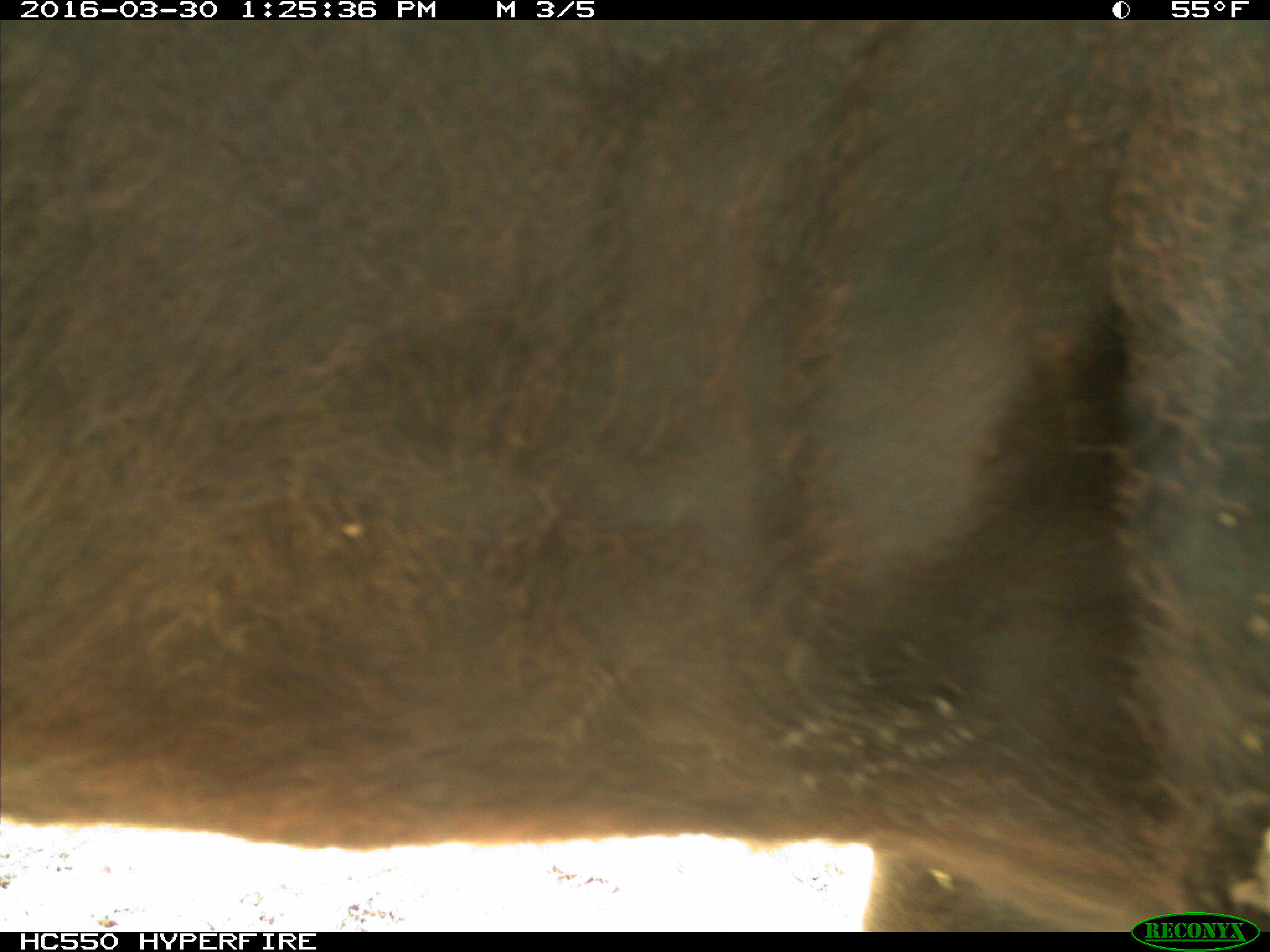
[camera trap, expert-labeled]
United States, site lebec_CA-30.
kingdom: Animalia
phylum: Chordata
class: Mammalia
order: Artiodactyla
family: Bovidae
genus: Bos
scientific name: Bos taurus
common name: domestic cow